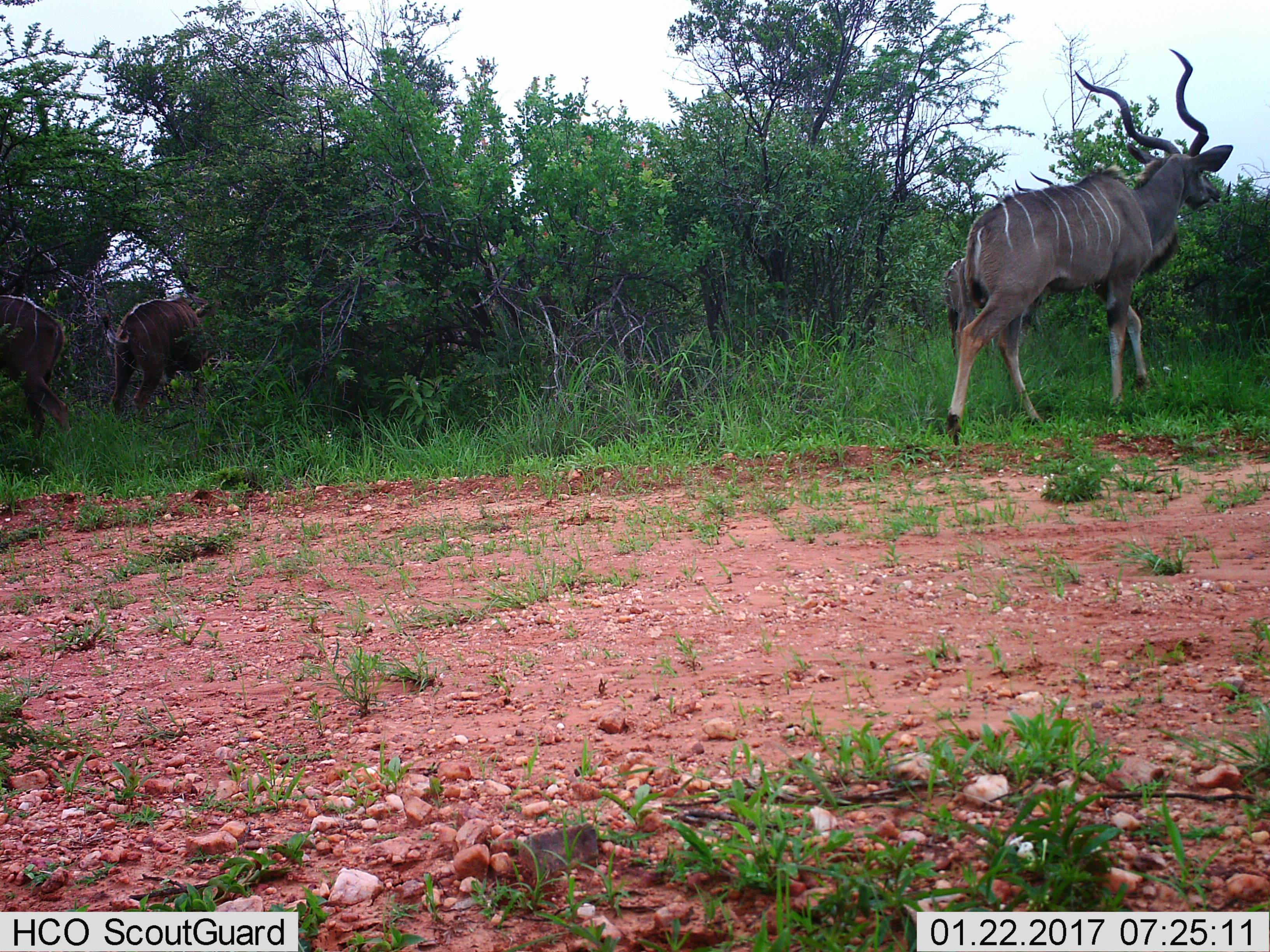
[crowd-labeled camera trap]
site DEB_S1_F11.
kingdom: Animalia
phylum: Chordata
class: Mammalia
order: Artiodactyla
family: Bovidae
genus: Tragelaphus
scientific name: Tragelaphus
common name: kudu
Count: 4.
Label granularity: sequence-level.